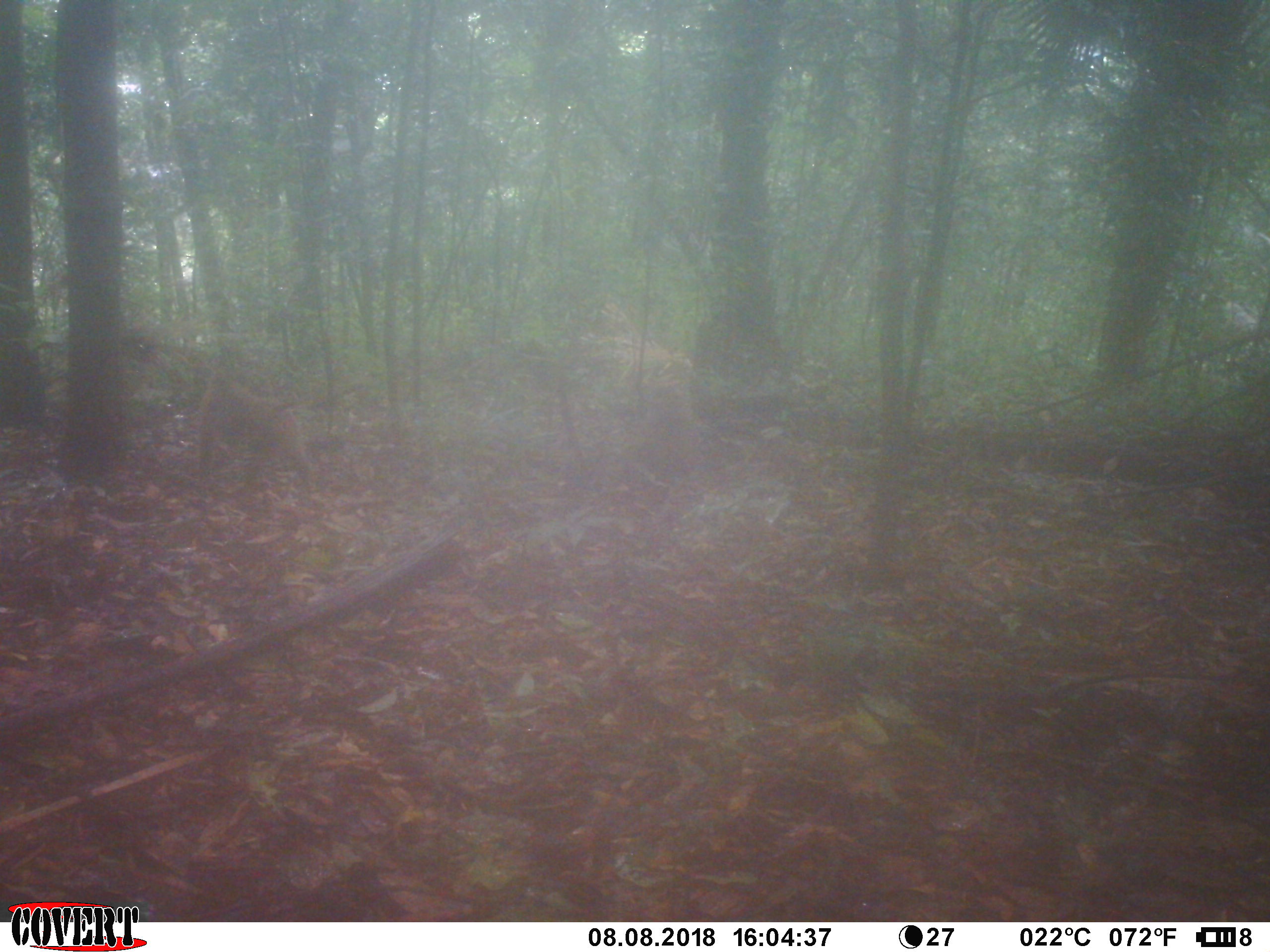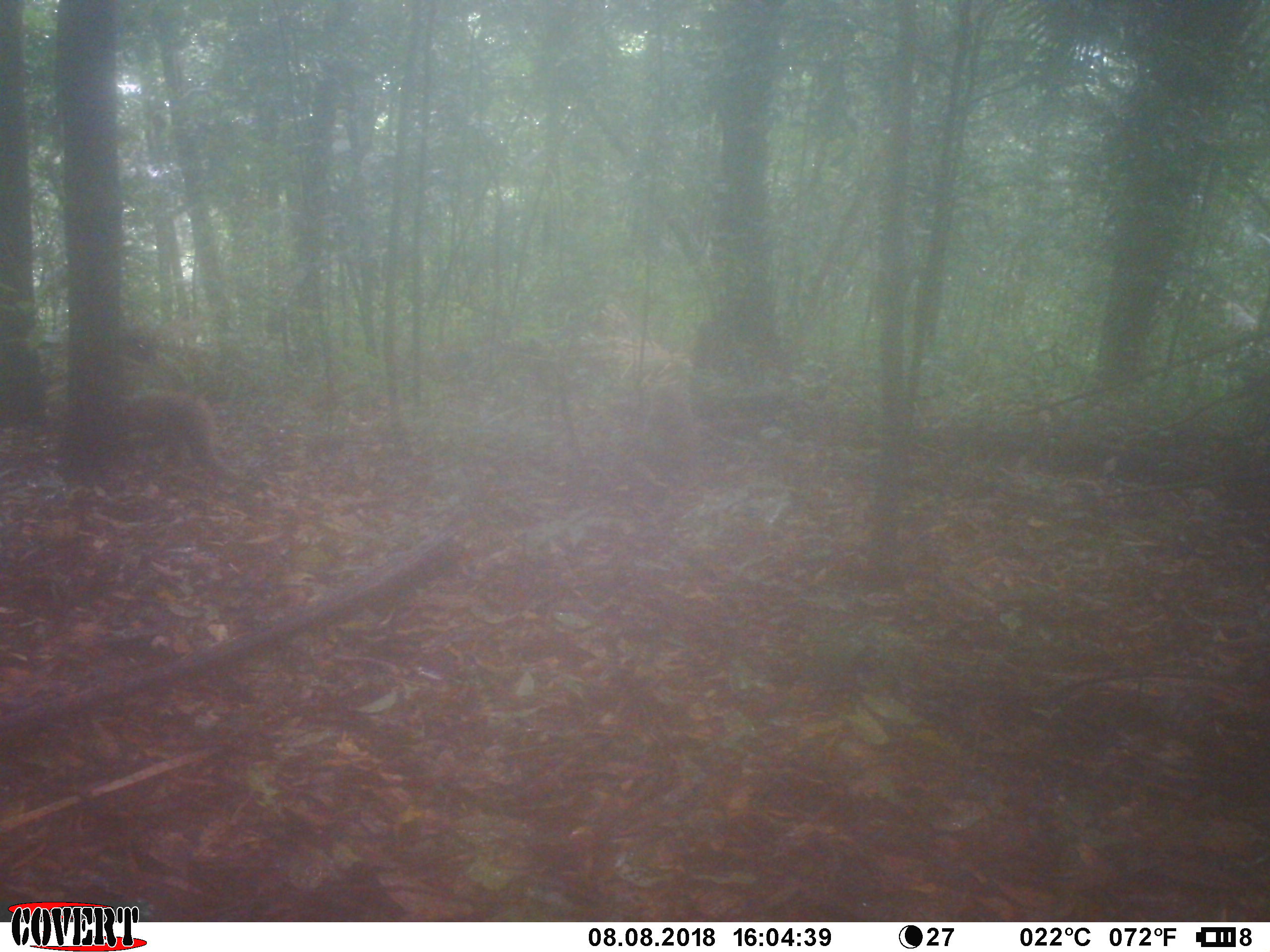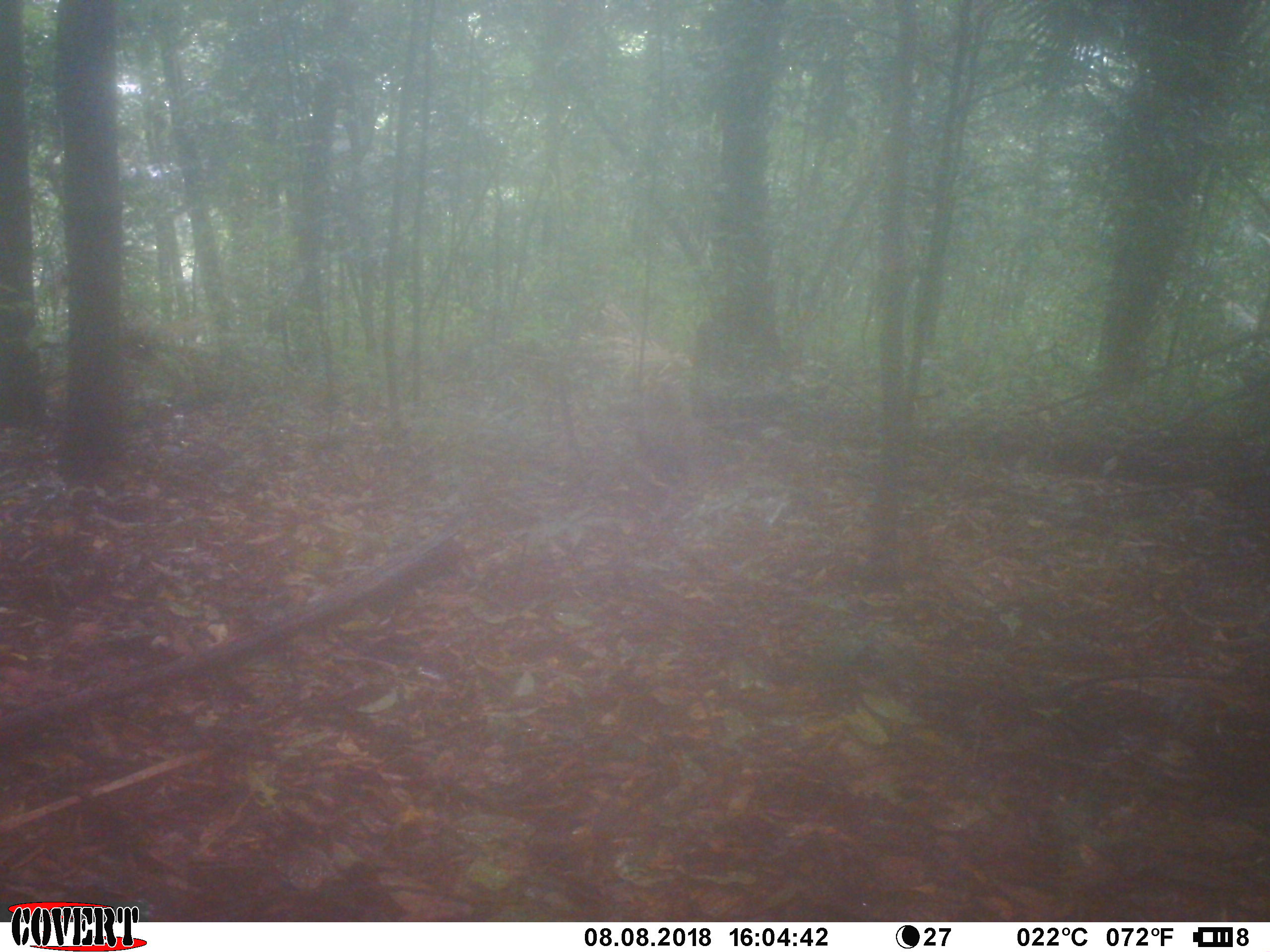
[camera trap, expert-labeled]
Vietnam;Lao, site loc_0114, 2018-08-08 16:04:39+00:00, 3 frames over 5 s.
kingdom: Animalia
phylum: Chordata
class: Mammalia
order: Primates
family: Cercopithecidae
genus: Macaca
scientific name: Macaca nemestrina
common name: pig-tailed macaque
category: pig tailed macaque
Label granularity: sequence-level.